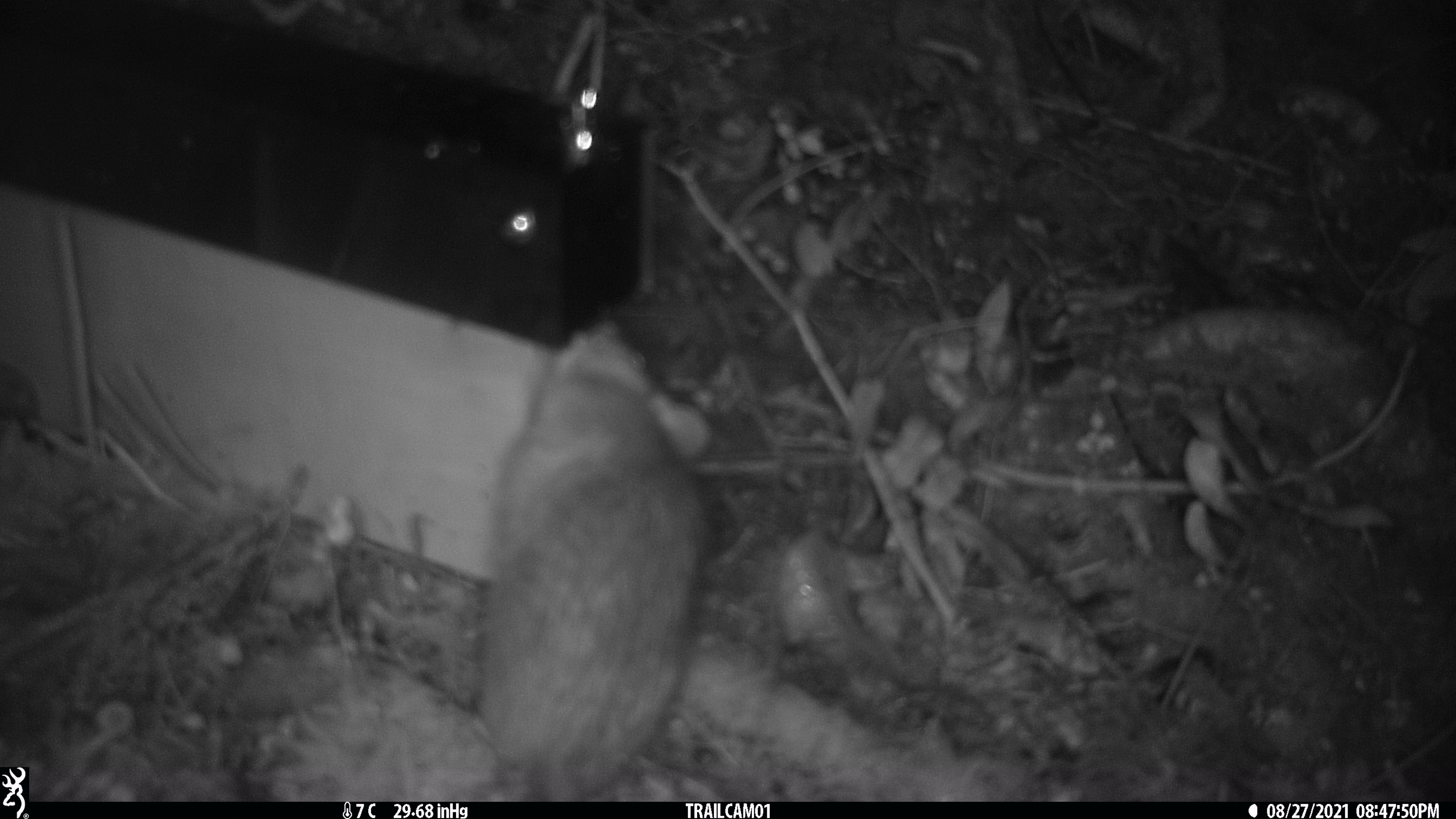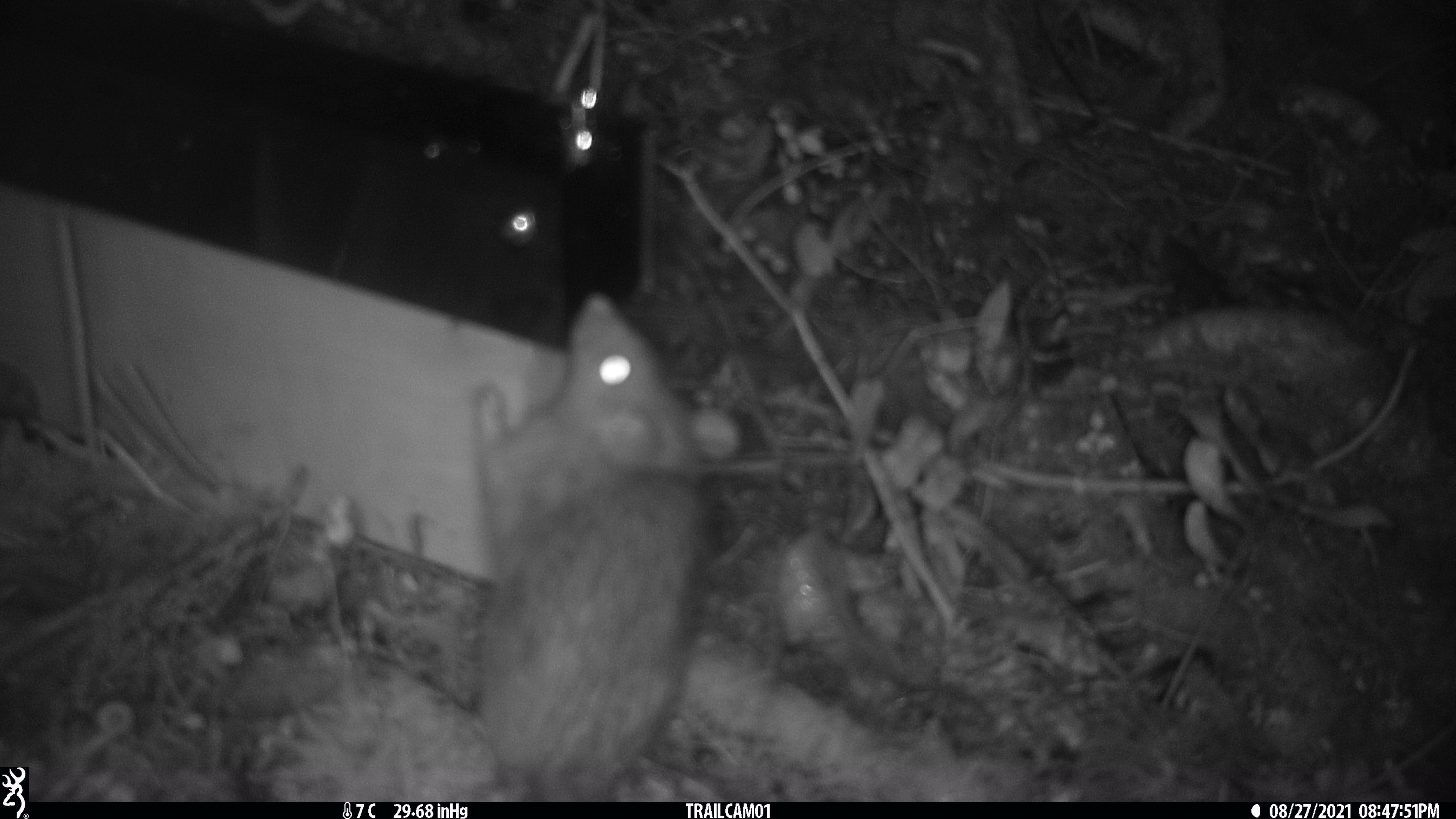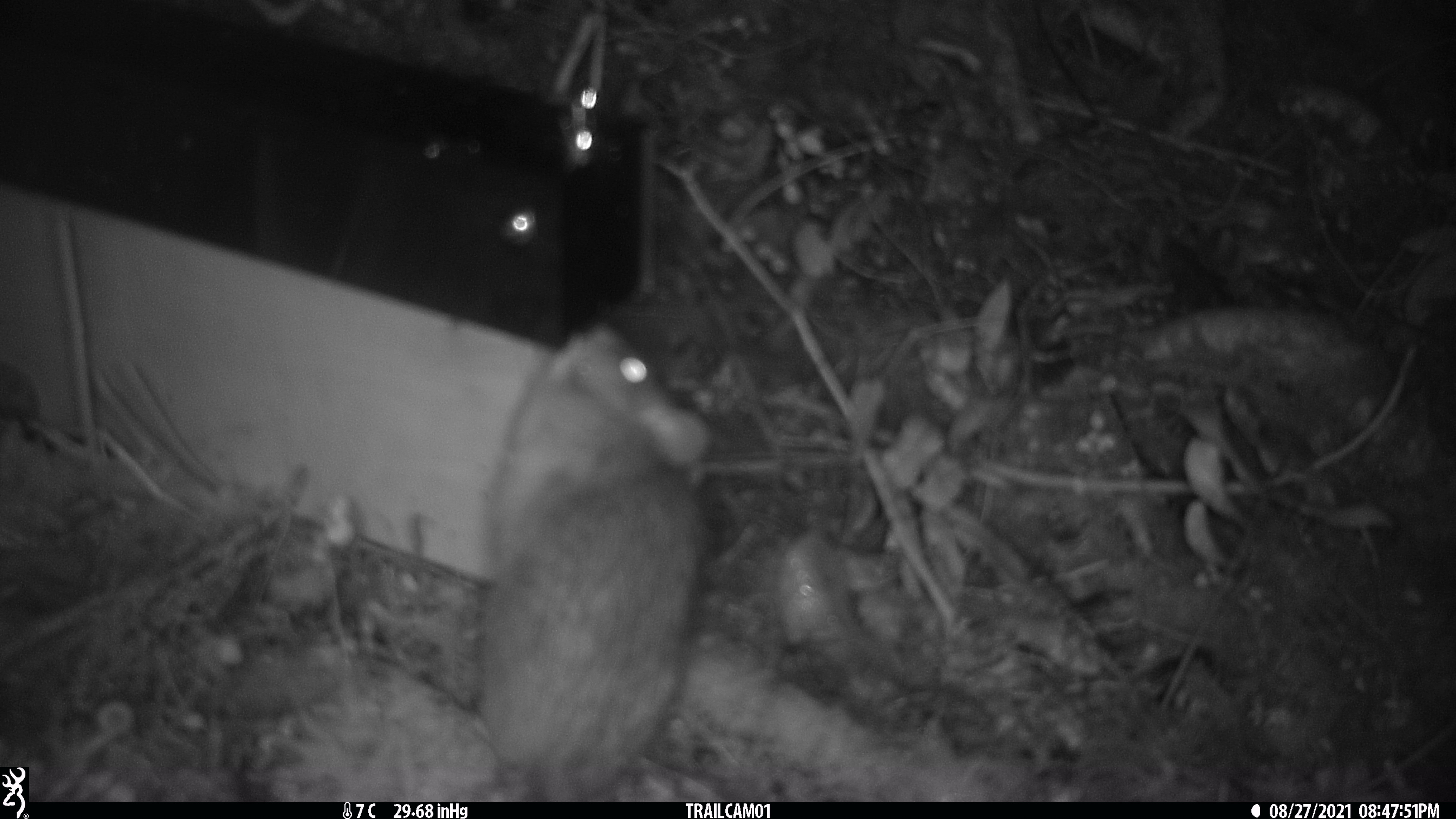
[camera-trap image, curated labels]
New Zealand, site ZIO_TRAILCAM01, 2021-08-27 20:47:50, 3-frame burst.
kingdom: Animalia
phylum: Chordata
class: Mammalia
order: Rodentia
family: Muridae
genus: Rattus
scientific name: Rattus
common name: rat